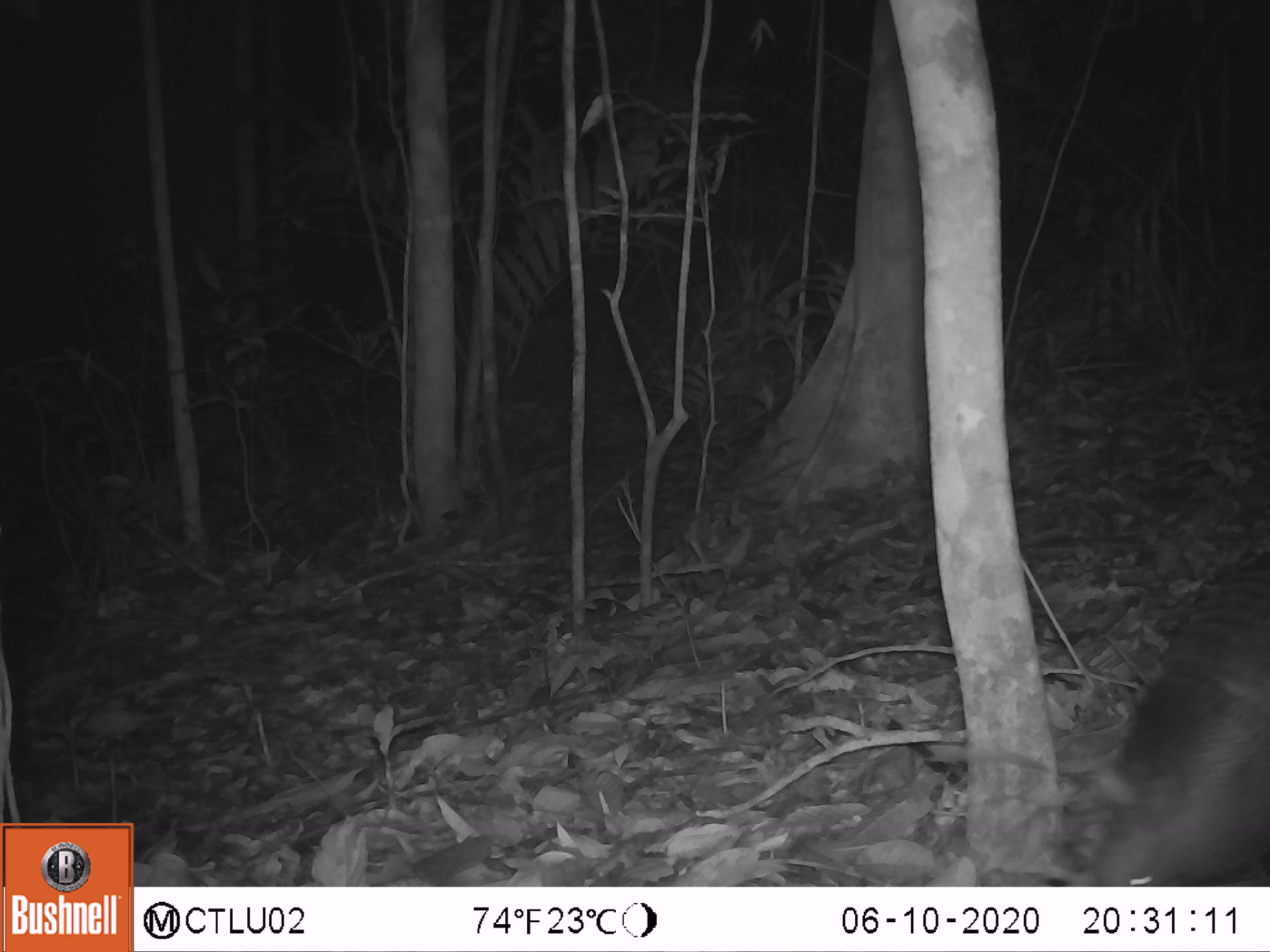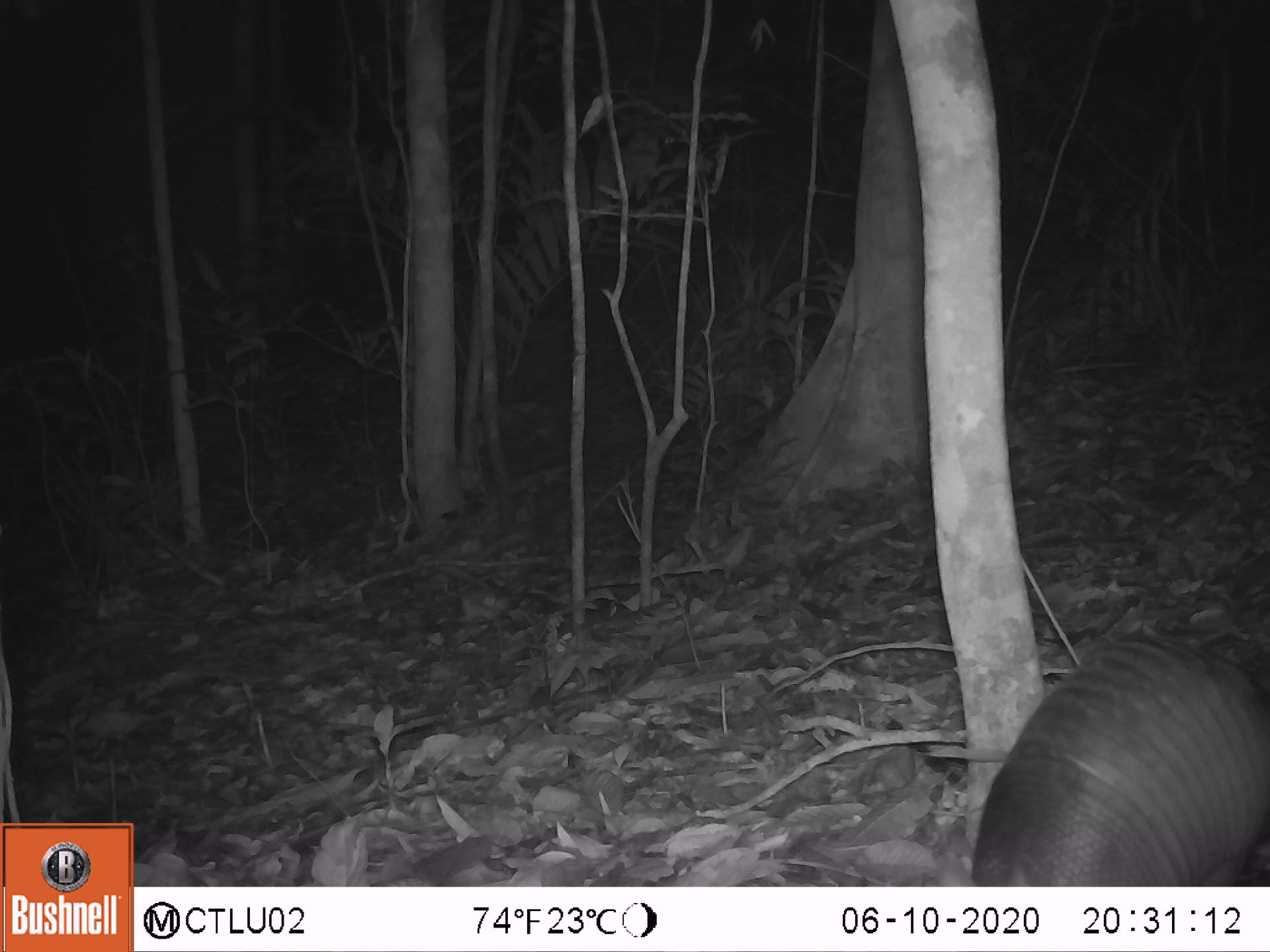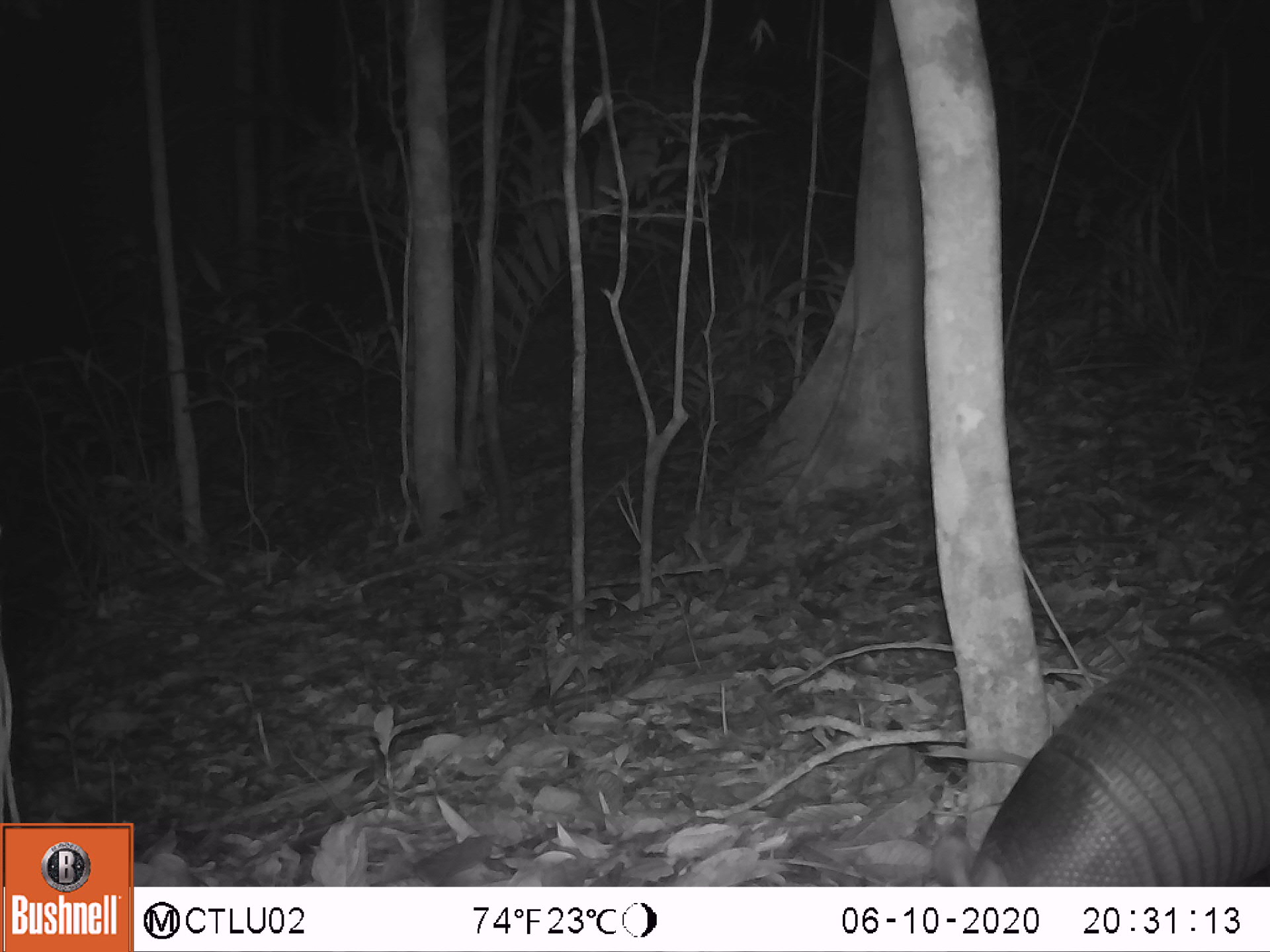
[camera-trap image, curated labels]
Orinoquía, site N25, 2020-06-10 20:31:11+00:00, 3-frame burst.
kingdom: Animalia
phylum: Chordata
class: Mammalia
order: Cingulata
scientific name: Cingulata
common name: armadillo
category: unknown armadillo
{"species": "unknown armadillo (armadillo) (Cingulata)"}